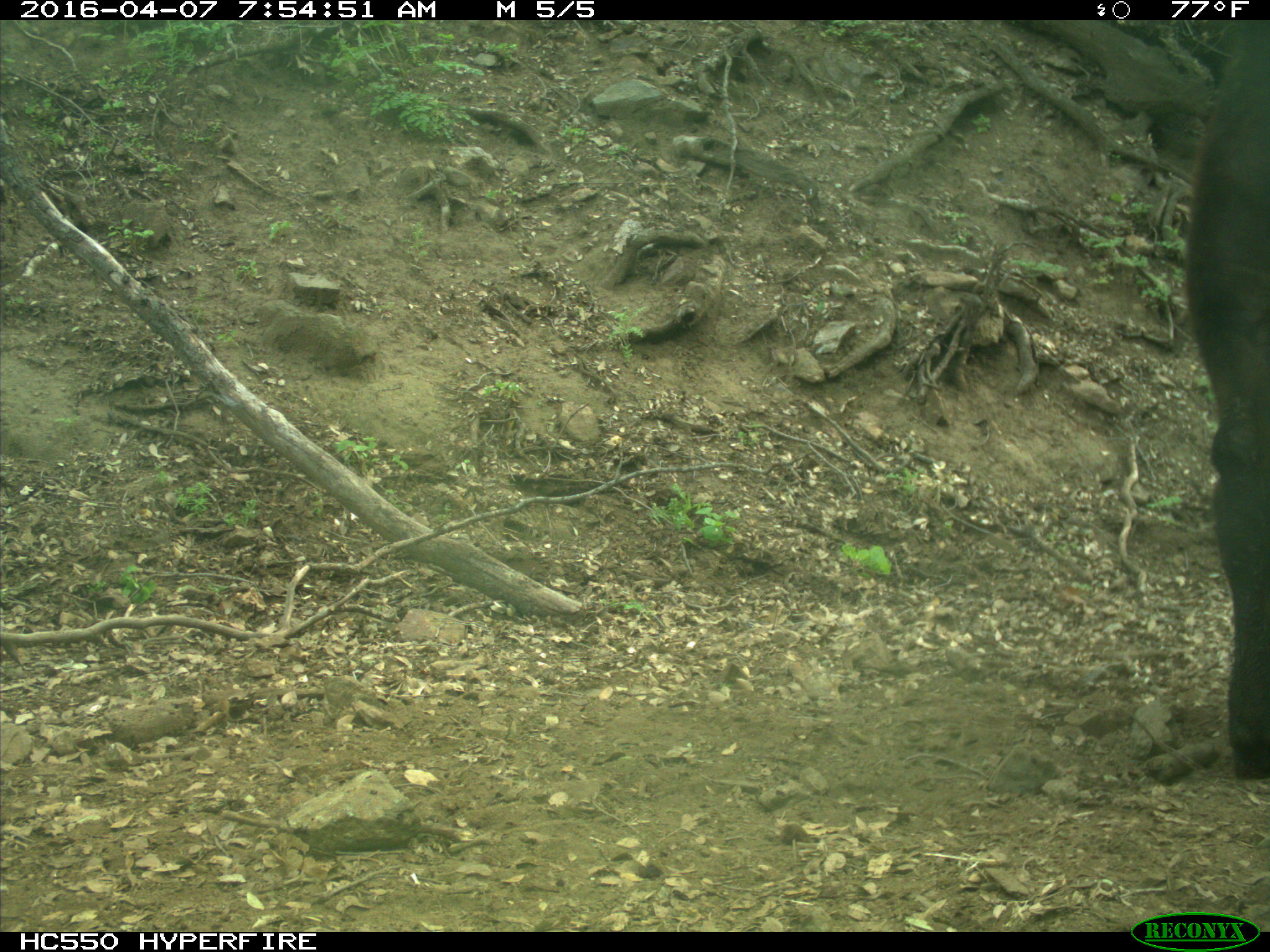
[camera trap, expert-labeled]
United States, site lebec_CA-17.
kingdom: Animalia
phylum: Chordata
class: Mammalia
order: Artiodactyla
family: Bovidae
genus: Bos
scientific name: Bos taurus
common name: domestic cow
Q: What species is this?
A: Bos taurus (domestic cow).